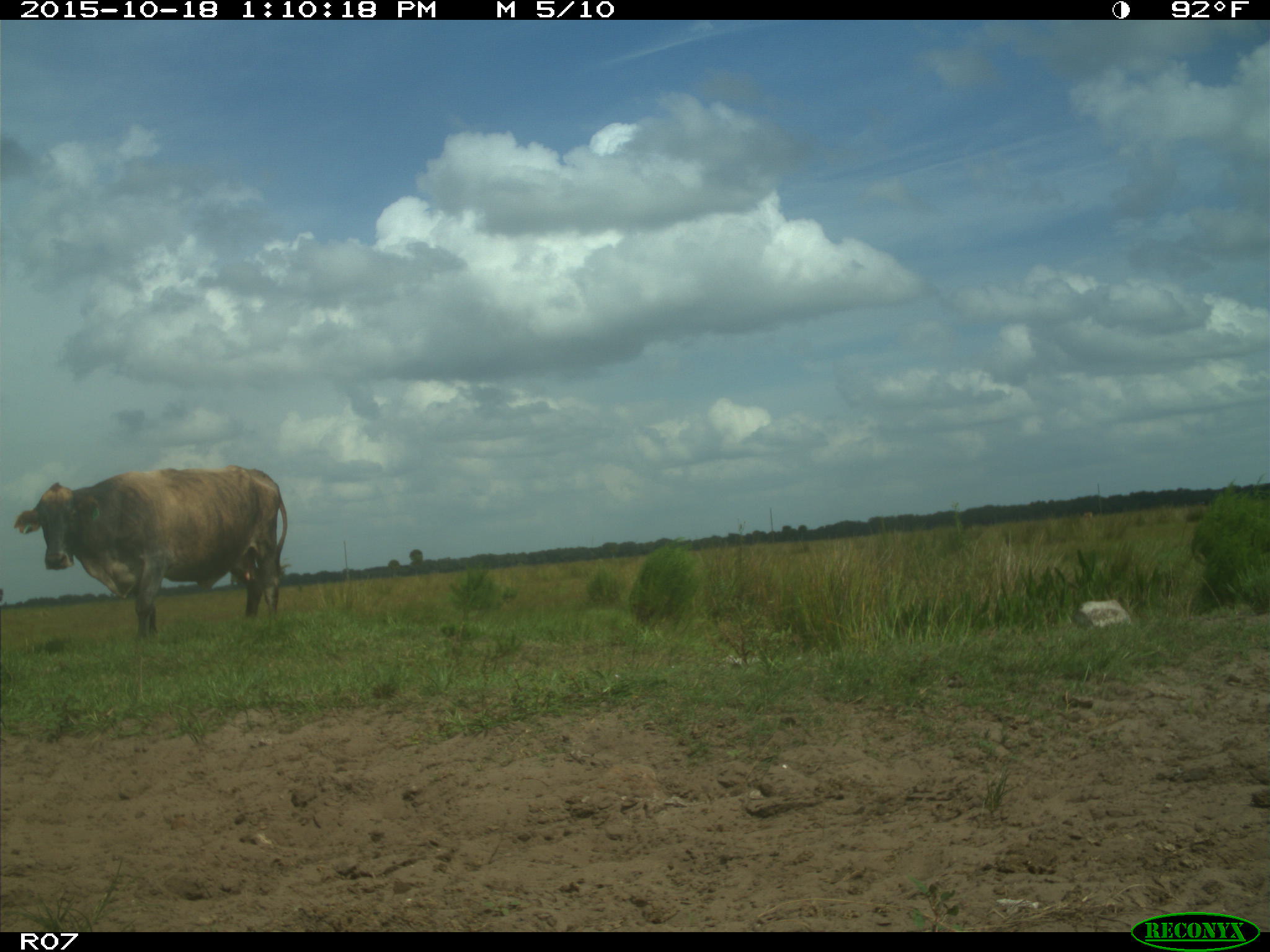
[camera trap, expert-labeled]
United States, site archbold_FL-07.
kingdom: Animalia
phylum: Chordata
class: Mammalia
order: Artiodactyla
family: Bovidae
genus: Bos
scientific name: Bos taurus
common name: domestic cow